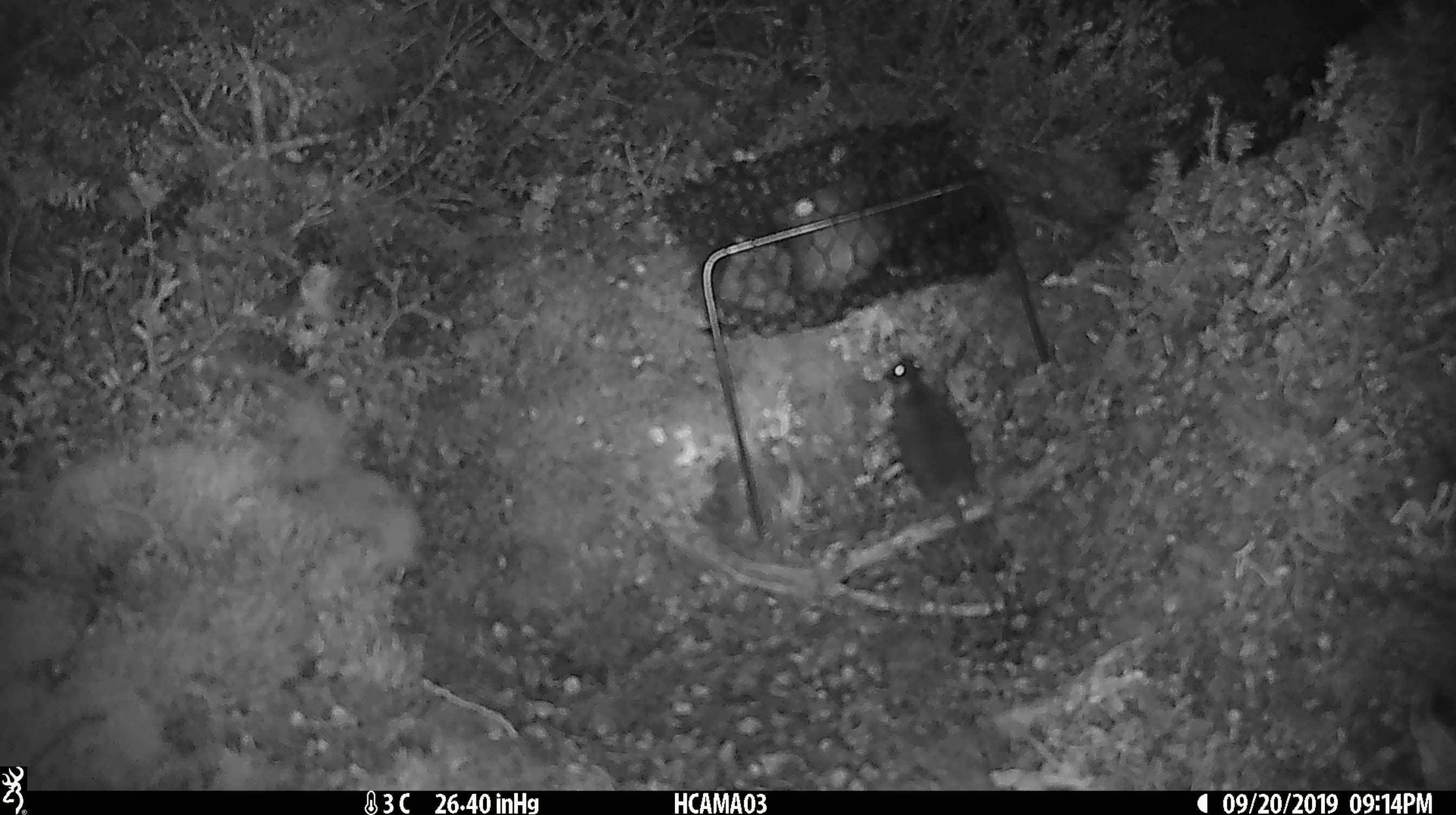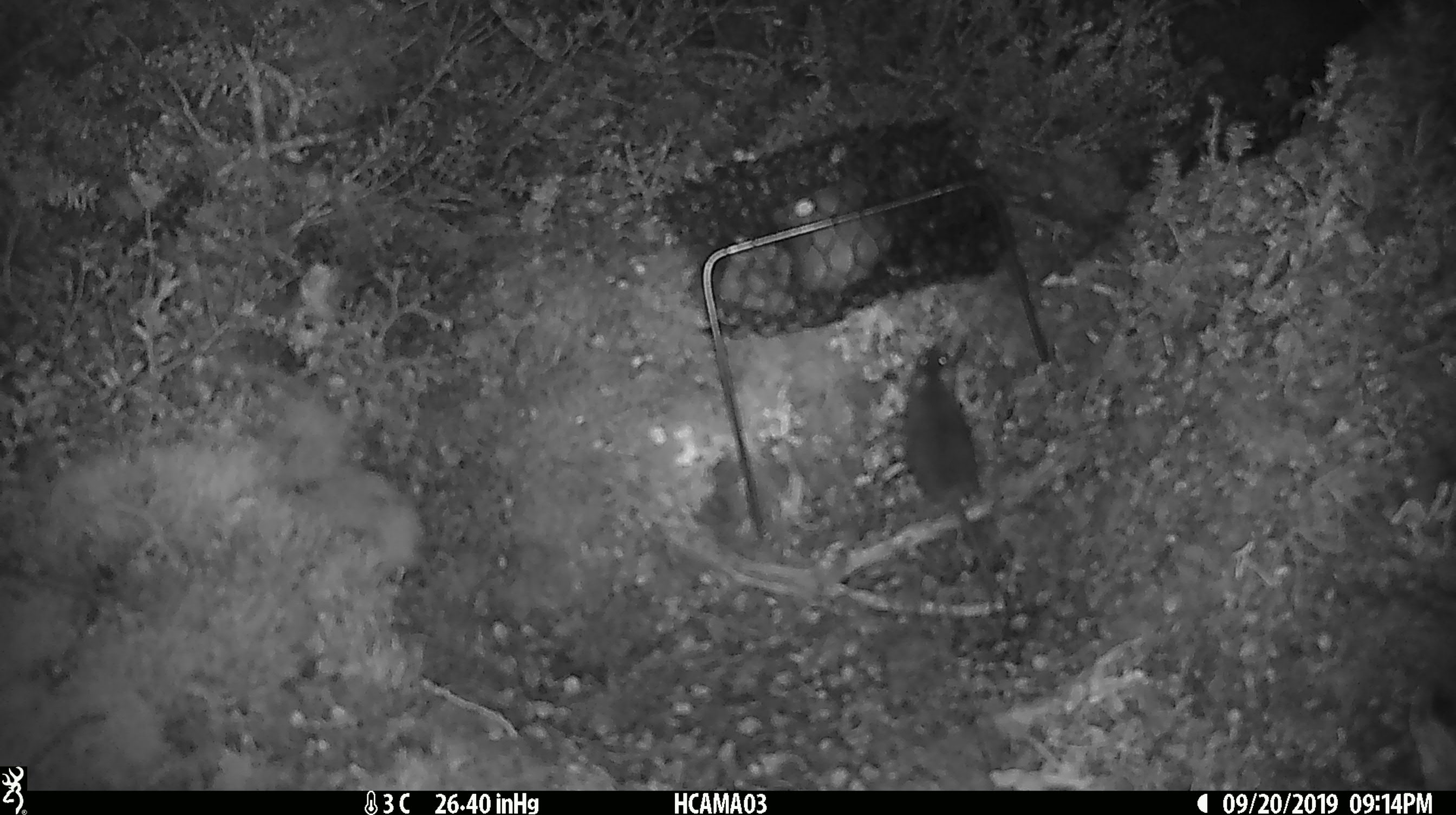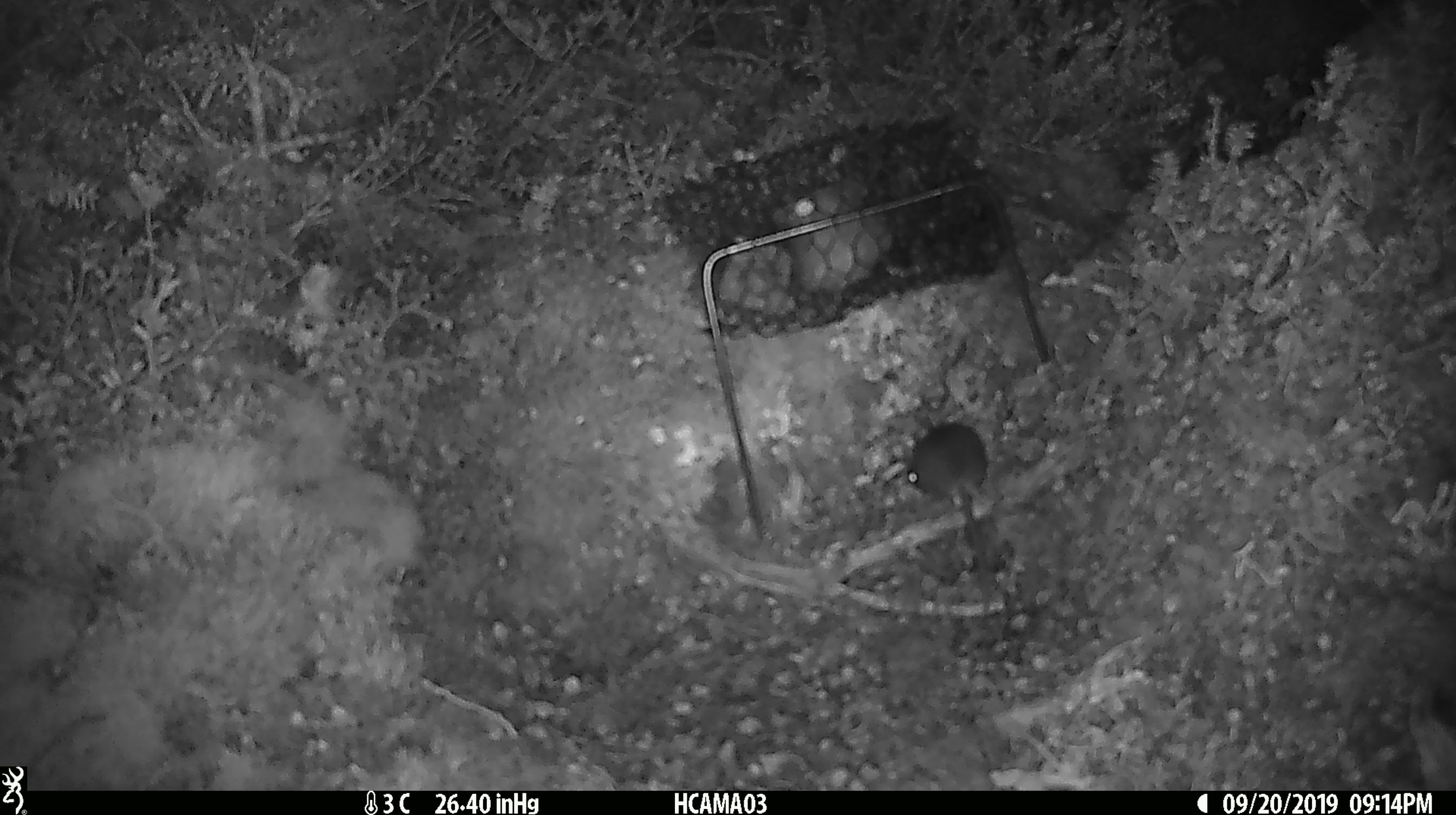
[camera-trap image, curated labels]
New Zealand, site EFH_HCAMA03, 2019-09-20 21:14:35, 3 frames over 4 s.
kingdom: Animalia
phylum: Chordata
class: Mammalia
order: Rodentia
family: Muridae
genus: Mus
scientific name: Mus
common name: mouse